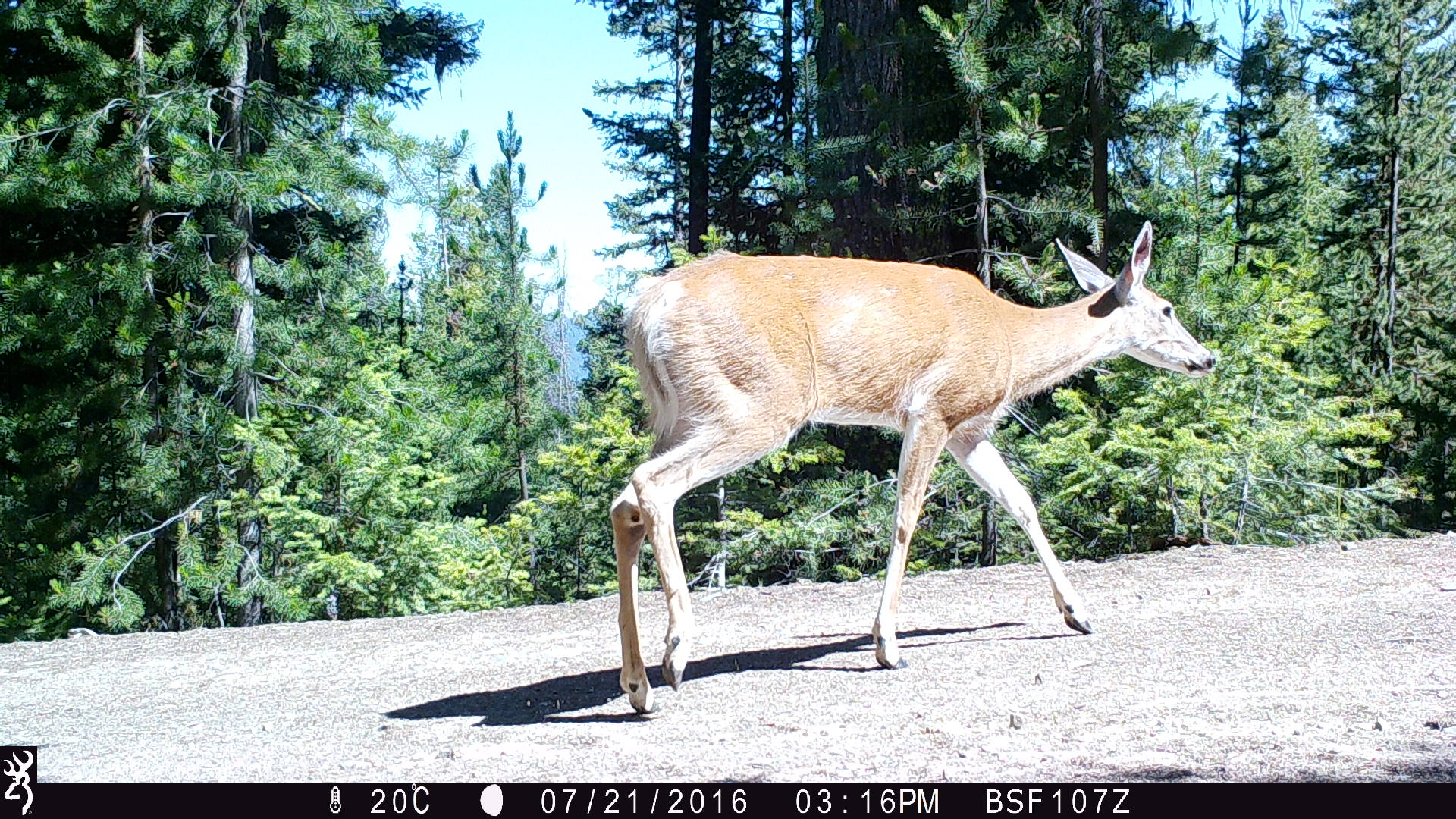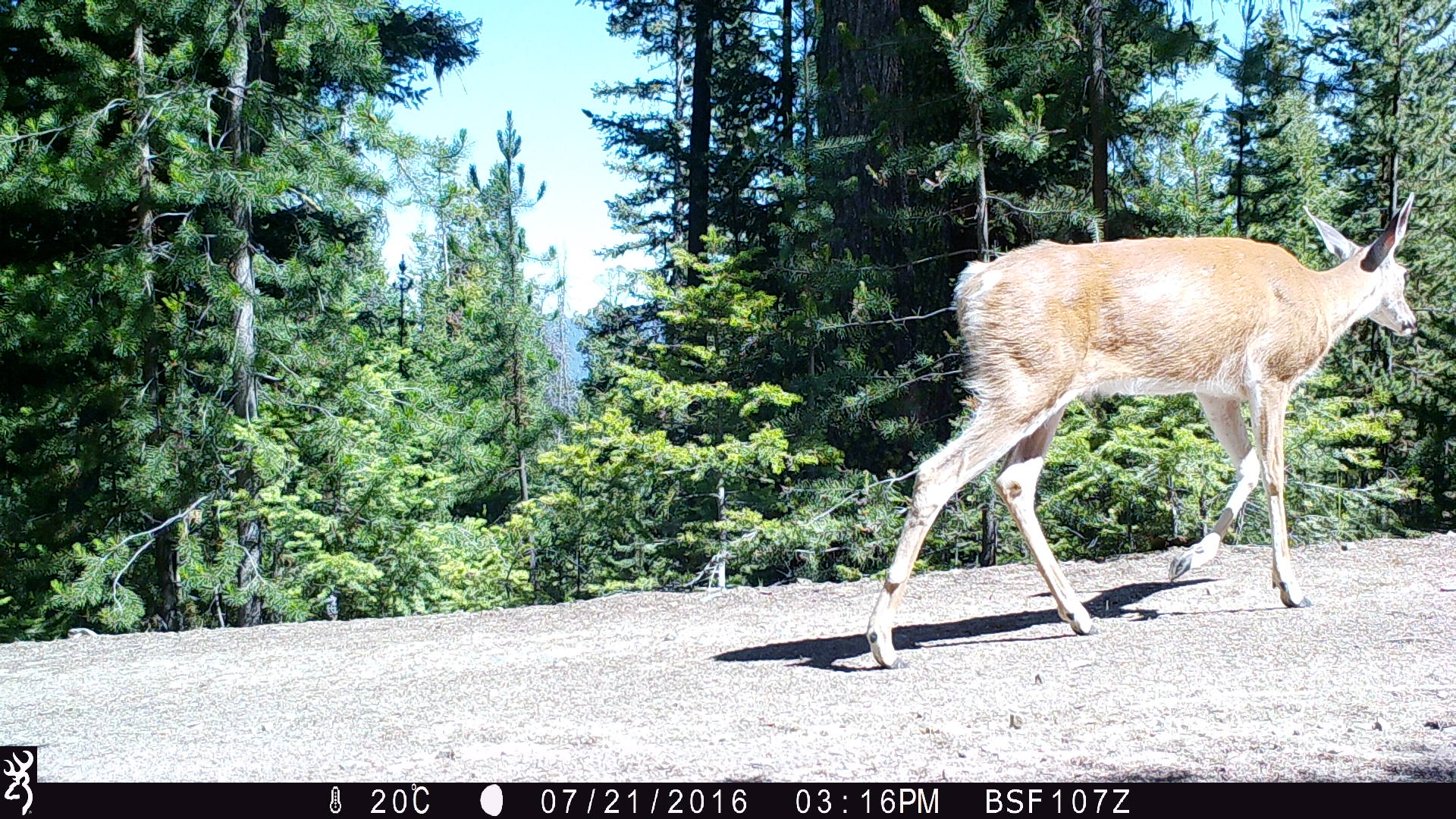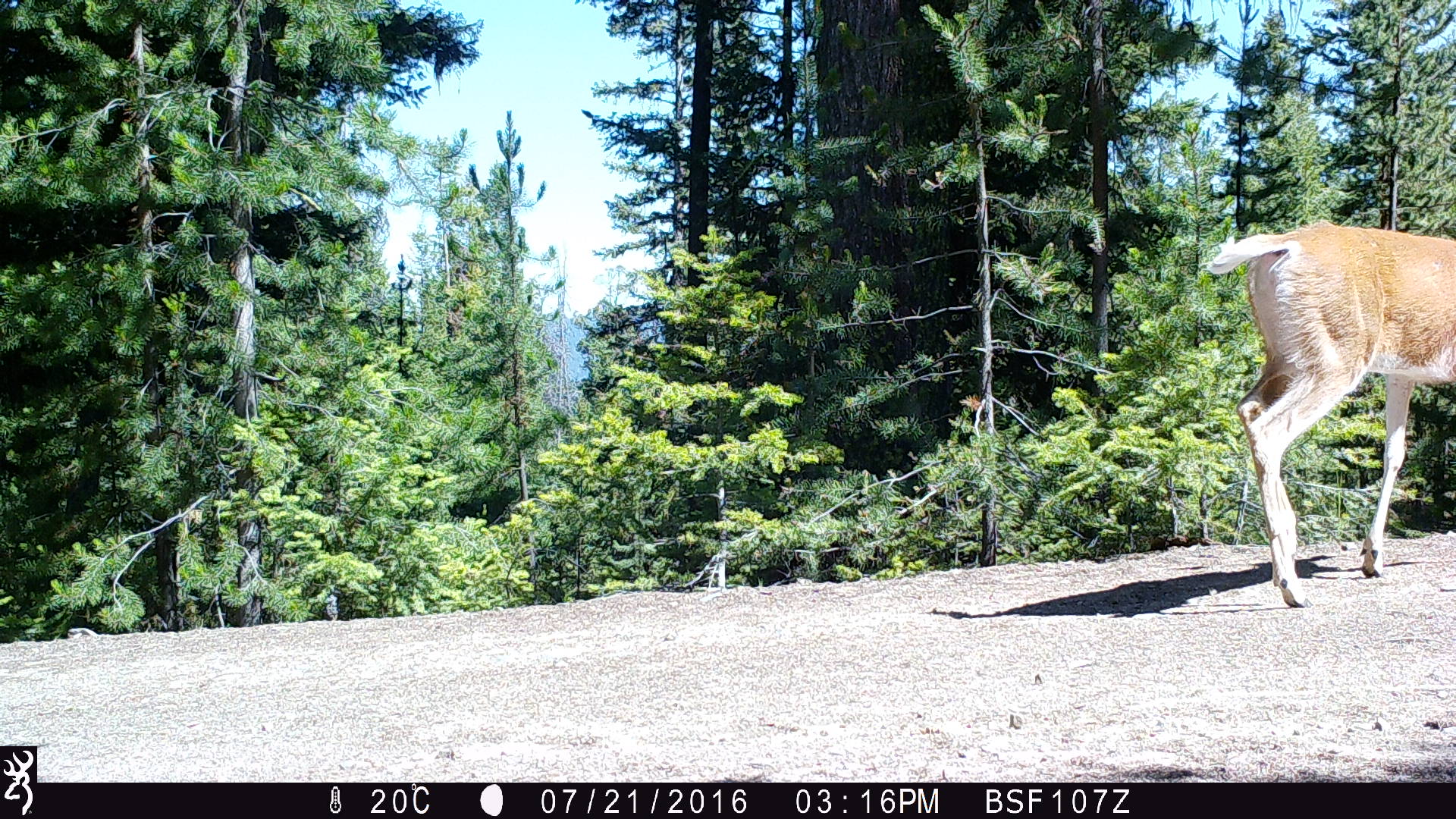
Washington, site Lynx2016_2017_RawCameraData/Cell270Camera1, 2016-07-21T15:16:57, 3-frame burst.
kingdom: Animalia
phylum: Chordata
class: Mammalia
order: Artiodactyla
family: Cervidae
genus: Odocoileus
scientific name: Odocoileus virginianus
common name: white-tailed deer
Odocoileus virginianus (white-tailed deer). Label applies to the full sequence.